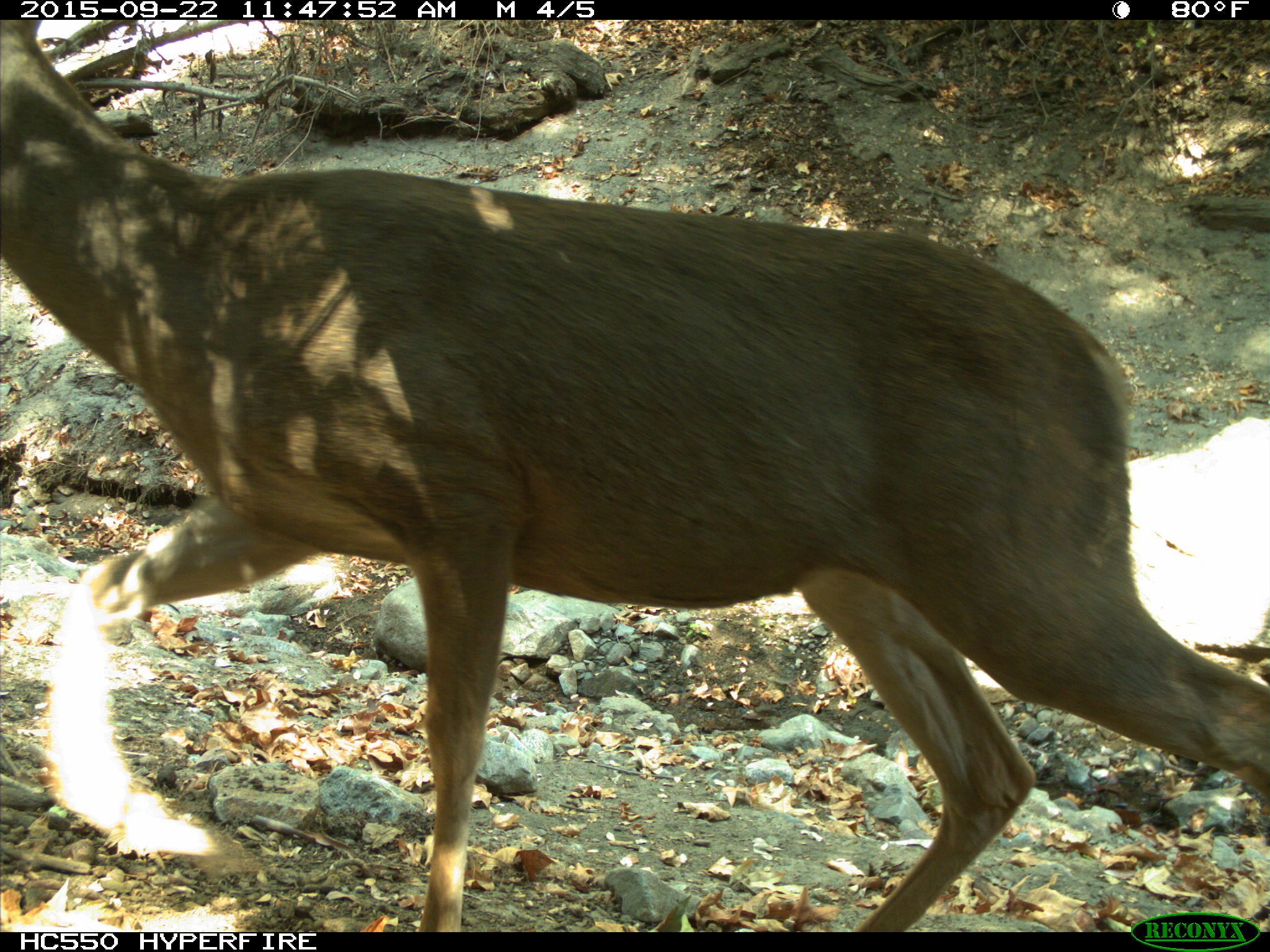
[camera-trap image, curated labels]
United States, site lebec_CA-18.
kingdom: Animalia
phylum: Chordata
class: Mammalia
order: Artiodactyla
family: Cervidae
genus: Odocoileus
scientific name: Odocoileus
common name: deer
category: unidentified deer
Unidentified deer (deer) (Odocoileus).